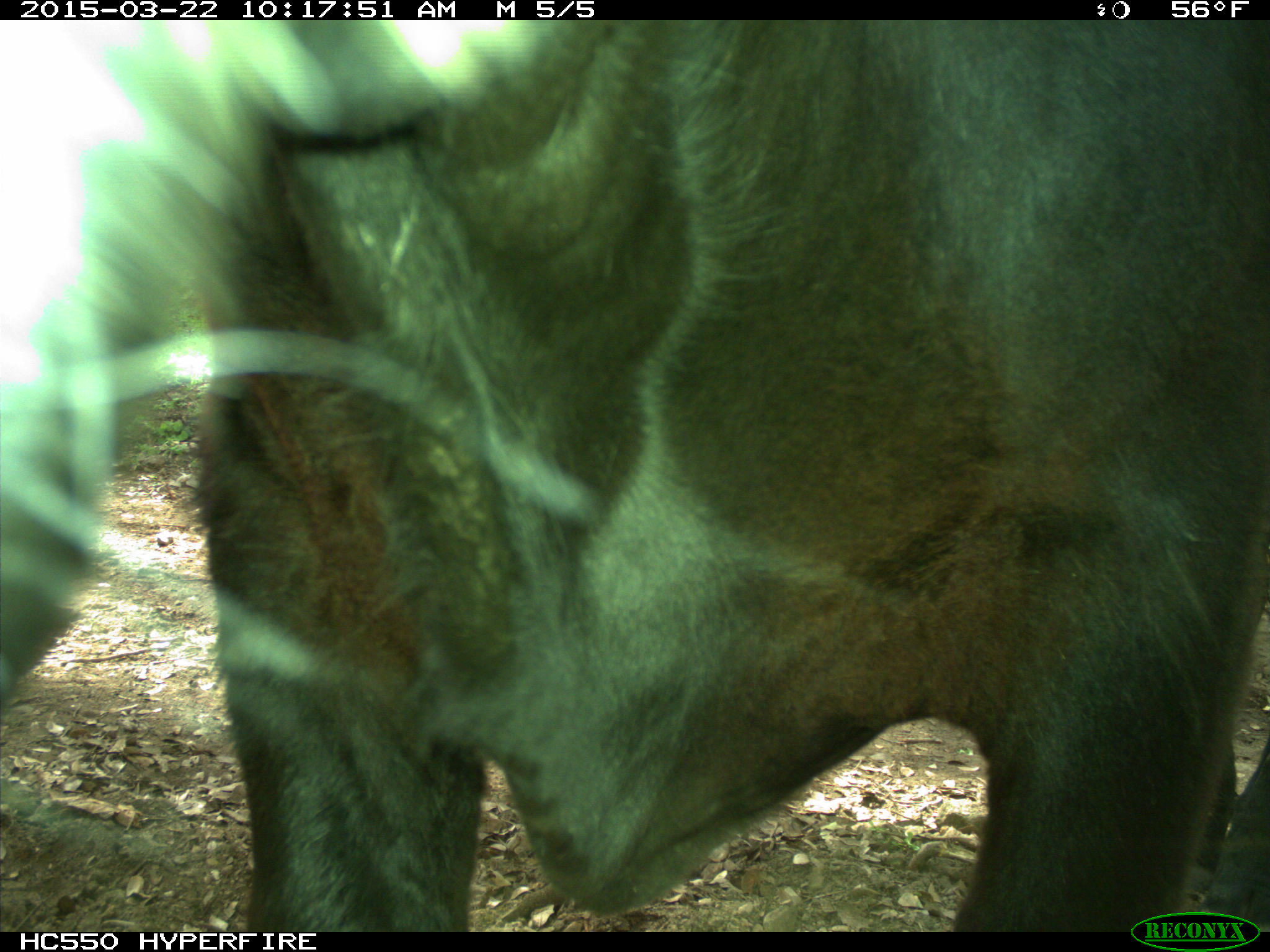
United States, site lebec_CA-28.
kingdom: Animalia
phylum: Chordata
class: Mammalia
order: Artiodactyla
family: Bovidae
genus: Bos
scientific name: Bos taurus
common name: domestic cow